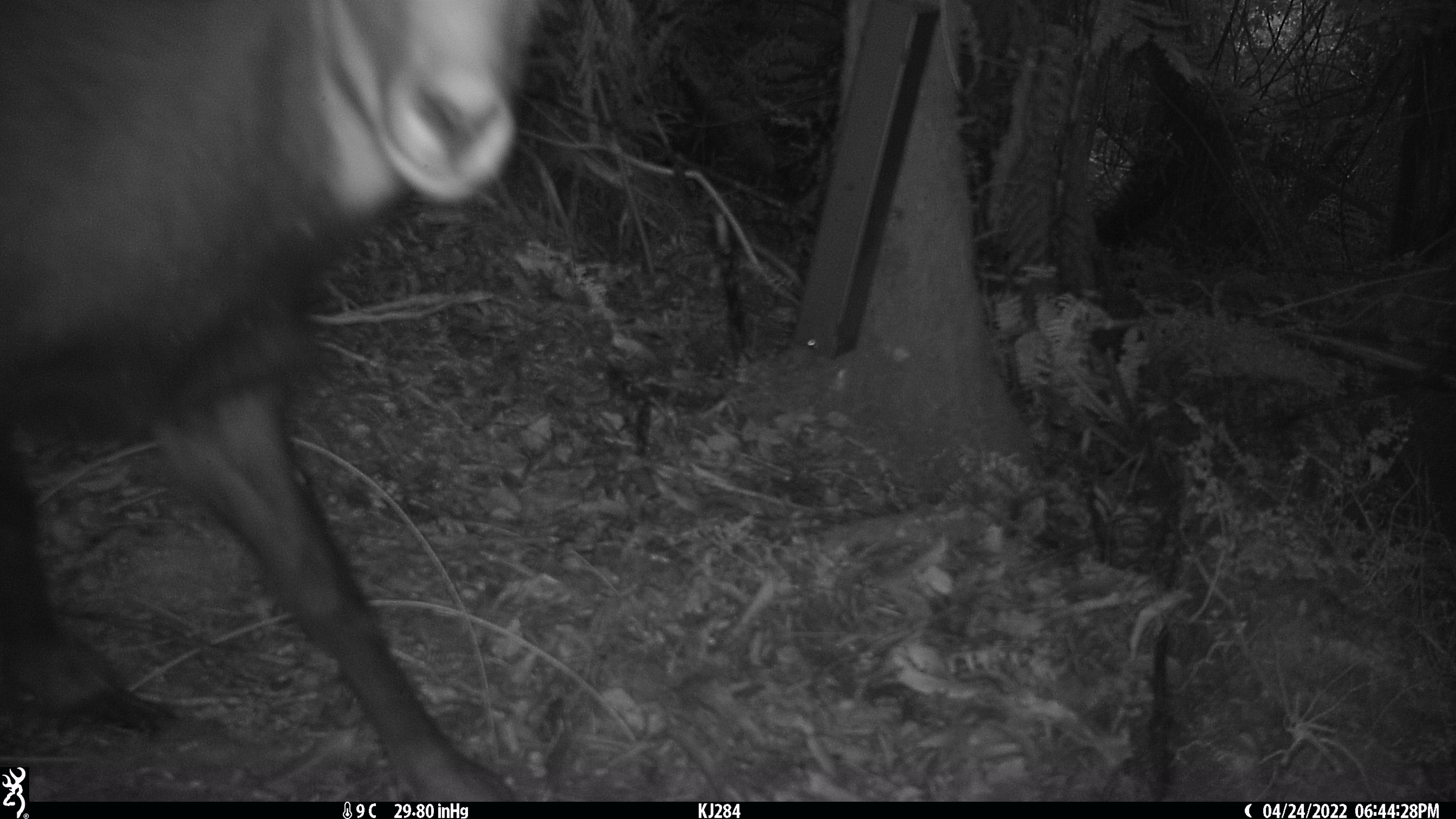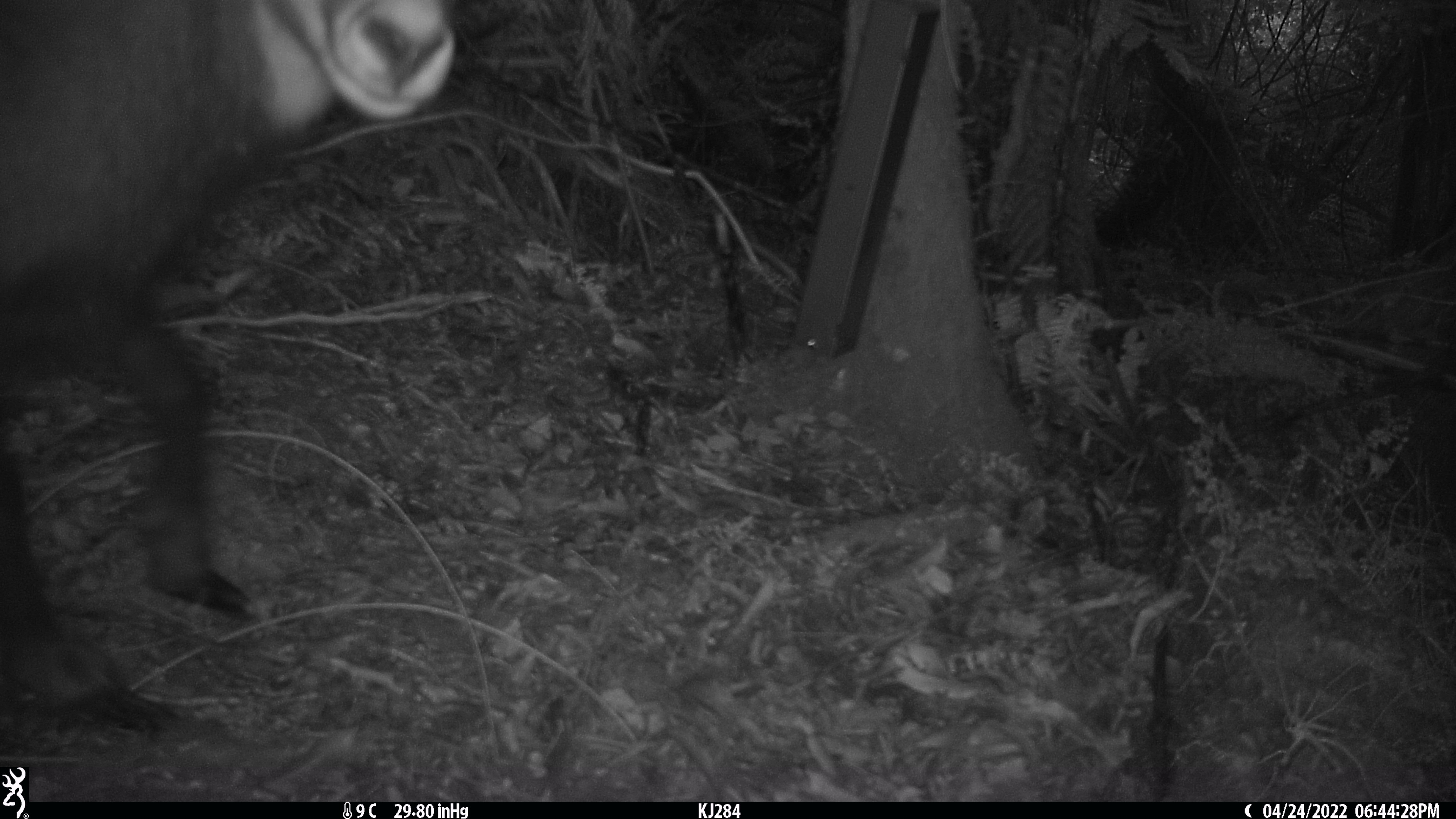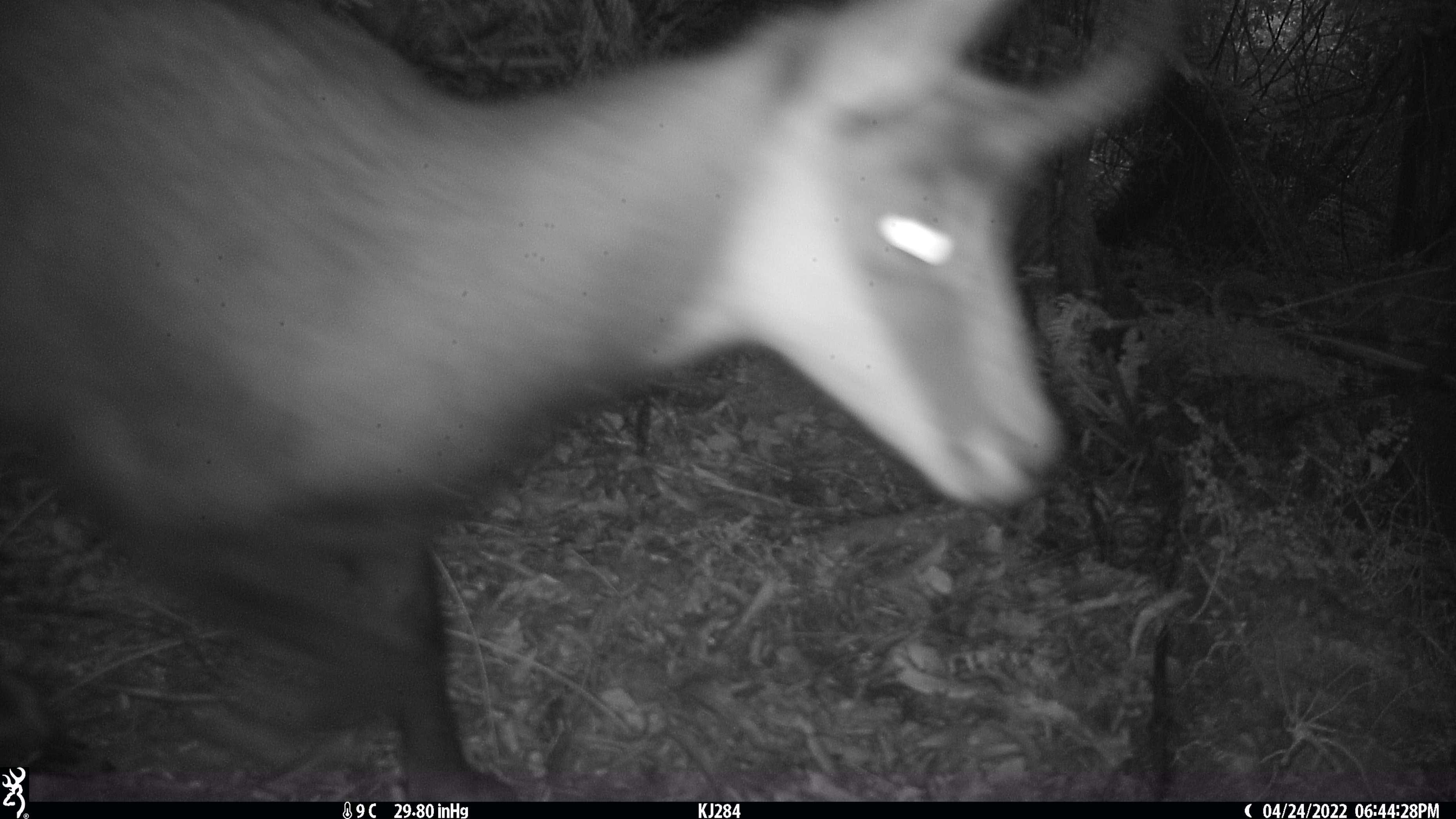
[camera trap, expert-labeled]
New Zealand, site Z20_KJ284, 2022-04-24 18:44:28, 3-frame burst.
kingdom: Animalia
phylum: Chordata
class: Mammalia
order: Artiodactyla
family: Bovidae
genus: Rupicapra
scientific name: Rupicapra rupicapra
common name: alpine chamois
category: chamois